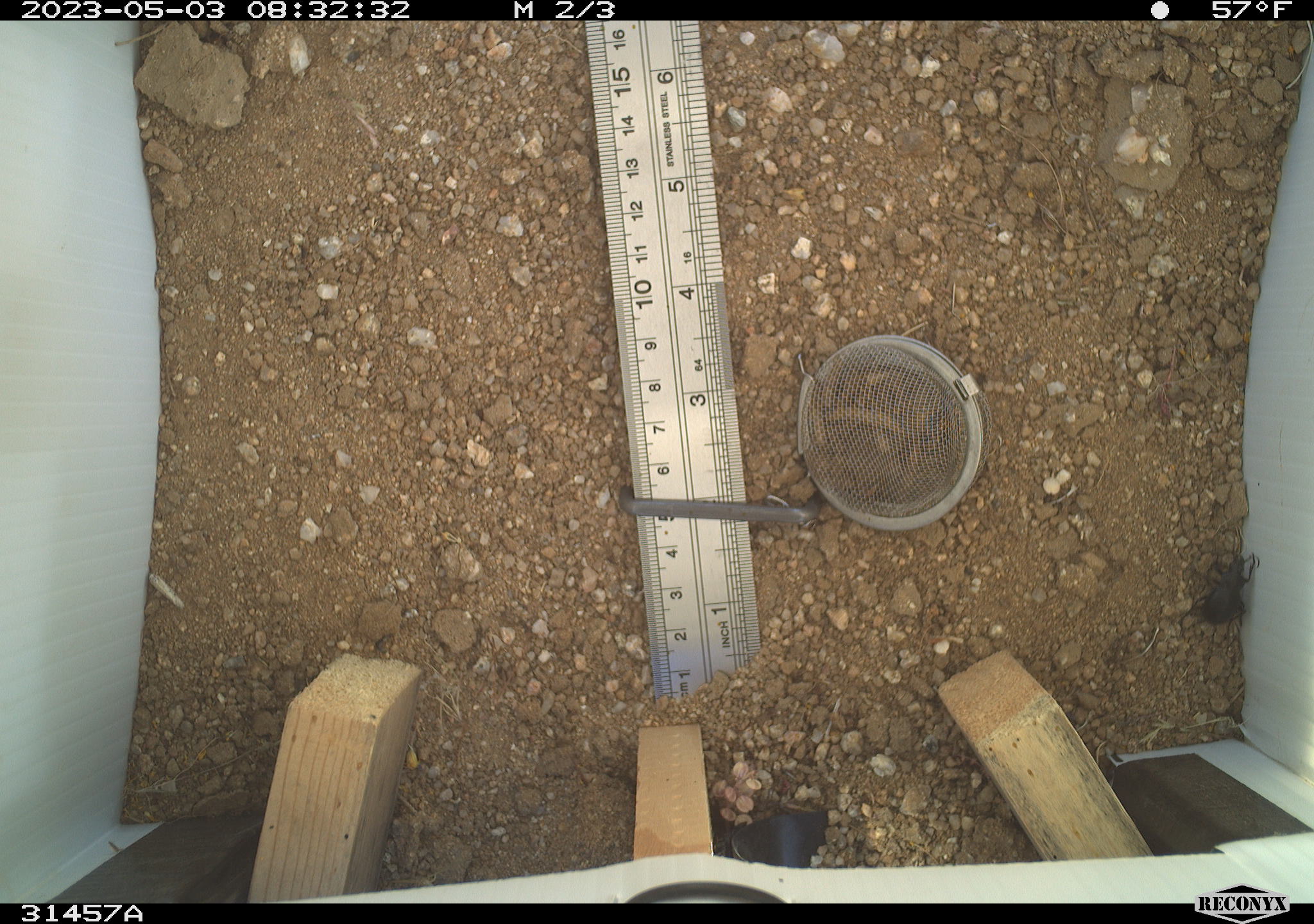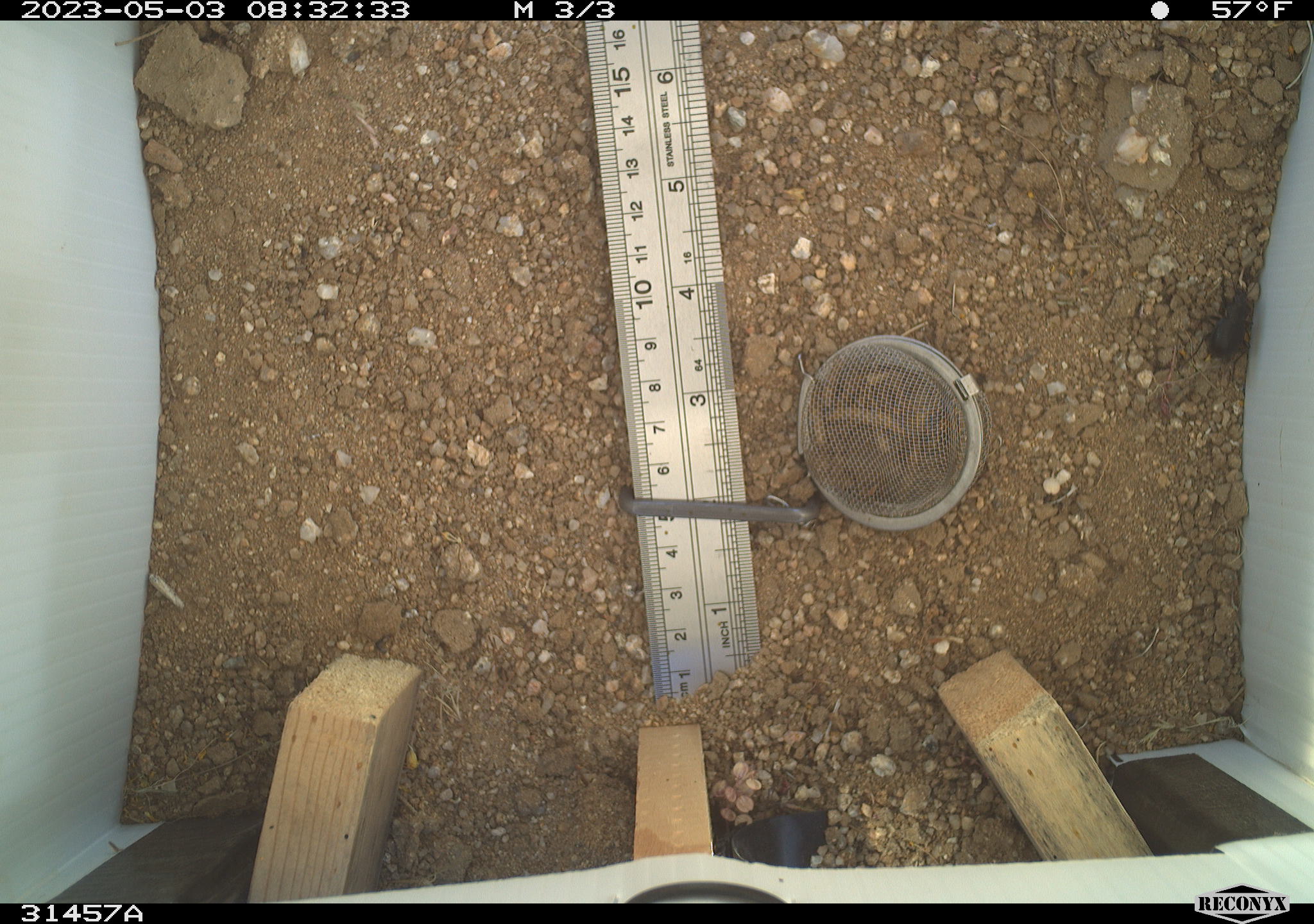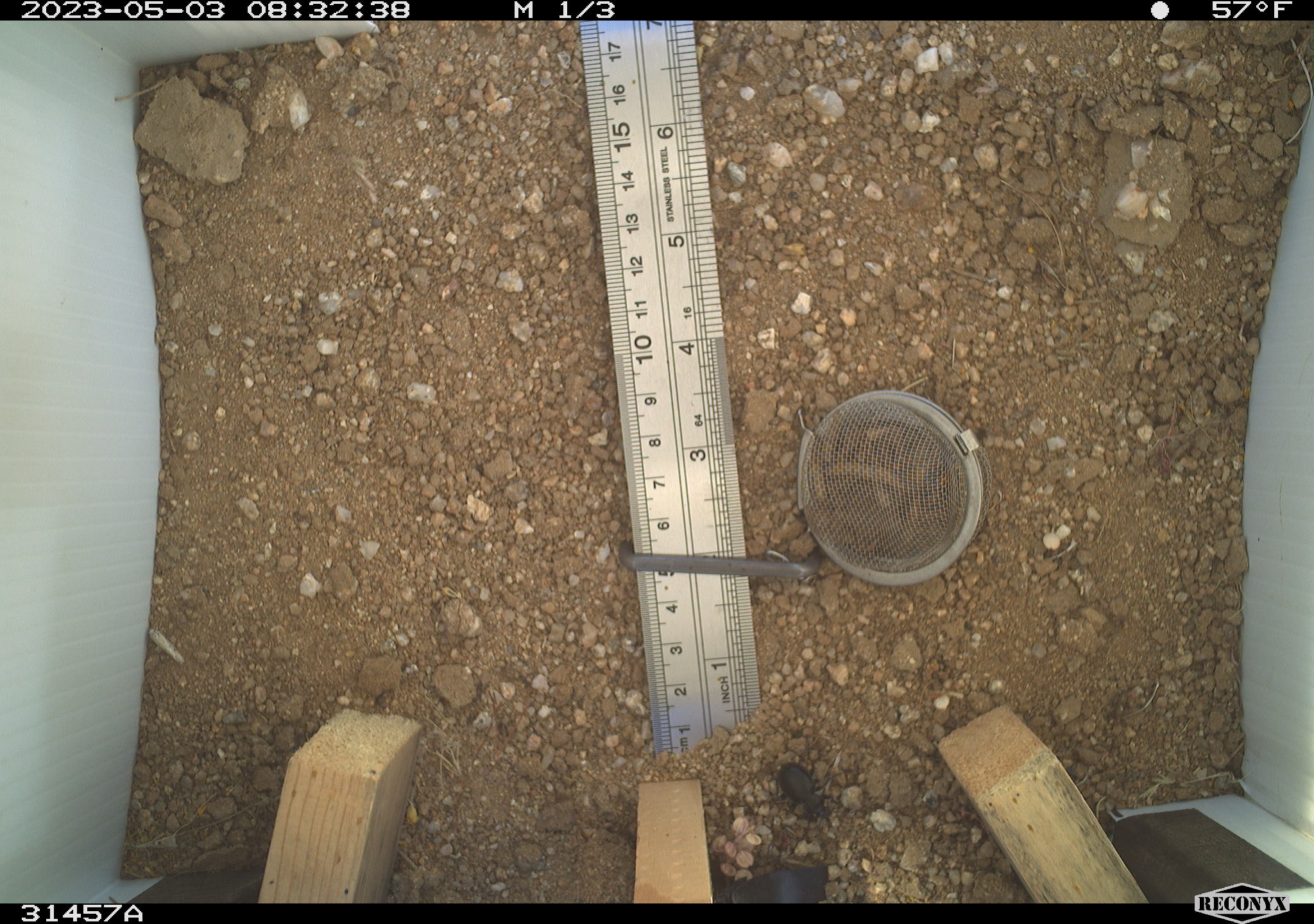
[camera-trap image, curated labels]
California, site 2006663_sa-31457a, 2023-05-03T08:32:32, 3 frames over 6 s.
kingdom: Animalia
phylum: Arthropoda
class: Insecta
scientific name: Insecta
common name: insect